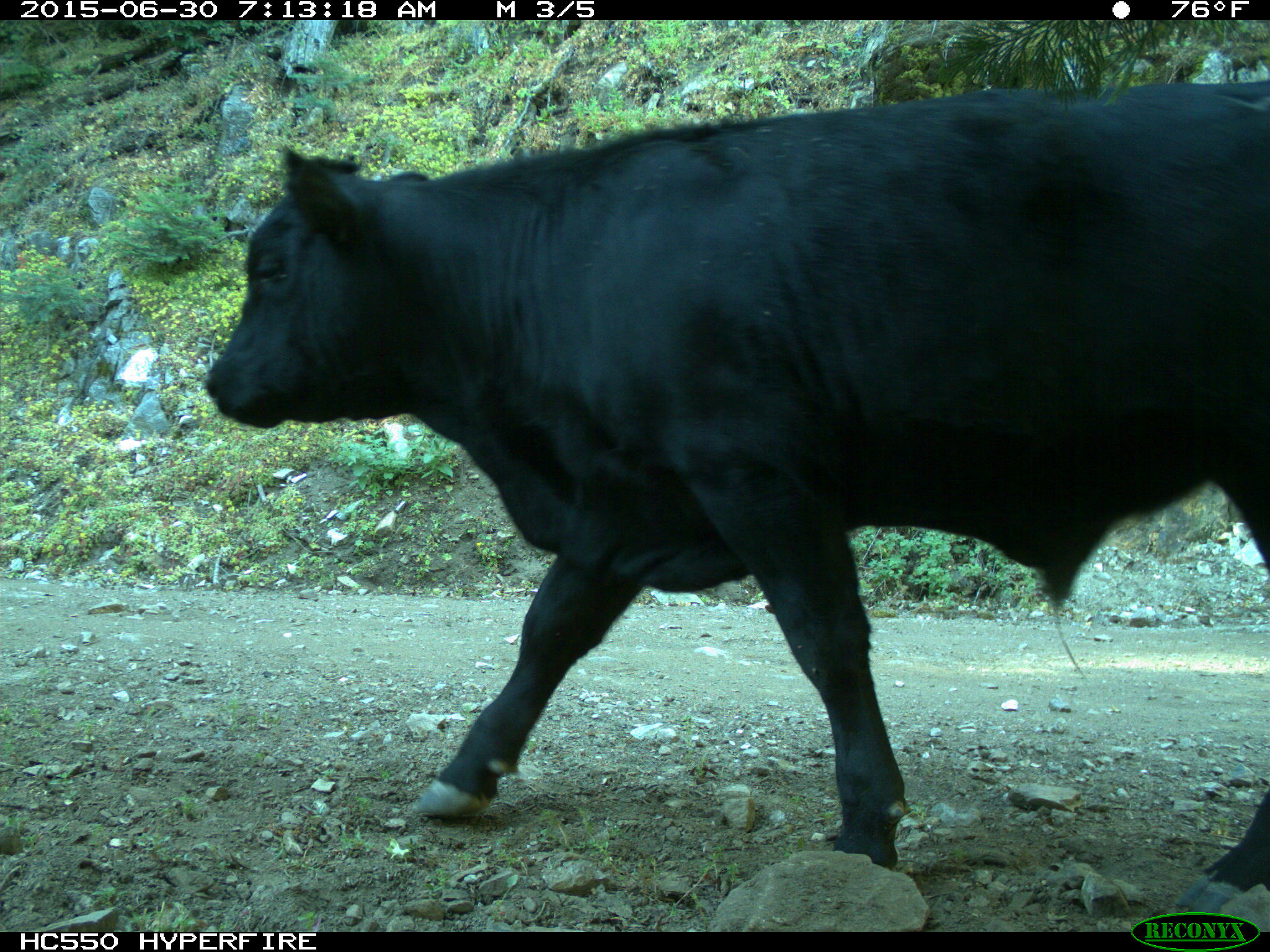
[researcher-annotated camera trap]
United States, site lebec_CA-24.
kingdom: Animalia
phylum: Chordata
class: Mammalia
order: Artiodactyla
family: Bovidae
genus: Bos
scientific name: Bos taurus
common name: domestic cow